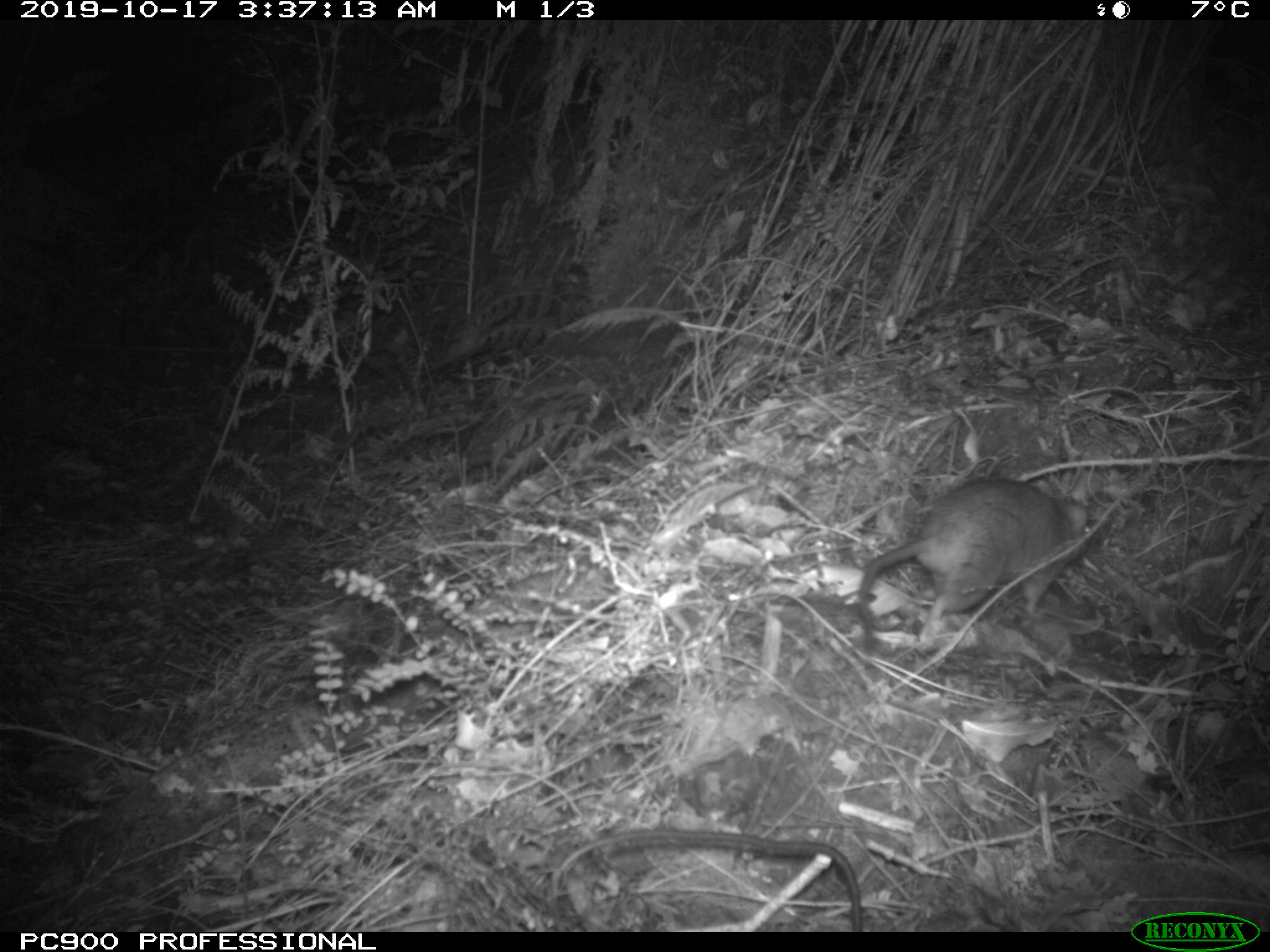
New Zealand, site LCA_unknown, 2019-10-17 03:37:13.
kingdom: Animalia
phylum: Chordata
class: Mammalia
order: Rodentia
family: Muridae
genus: Rattus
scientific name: Rattus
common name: rat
Rat (Rattus).